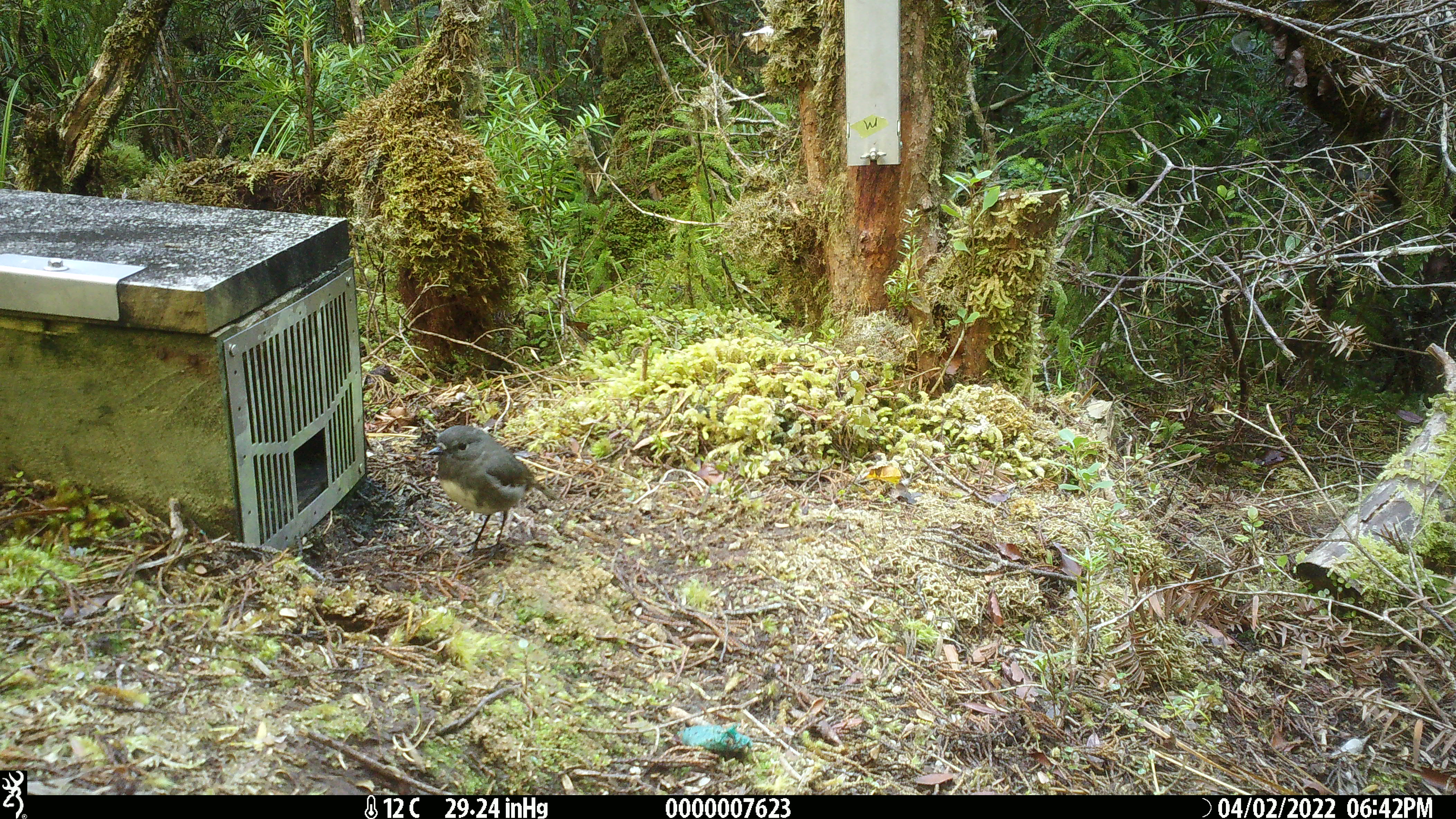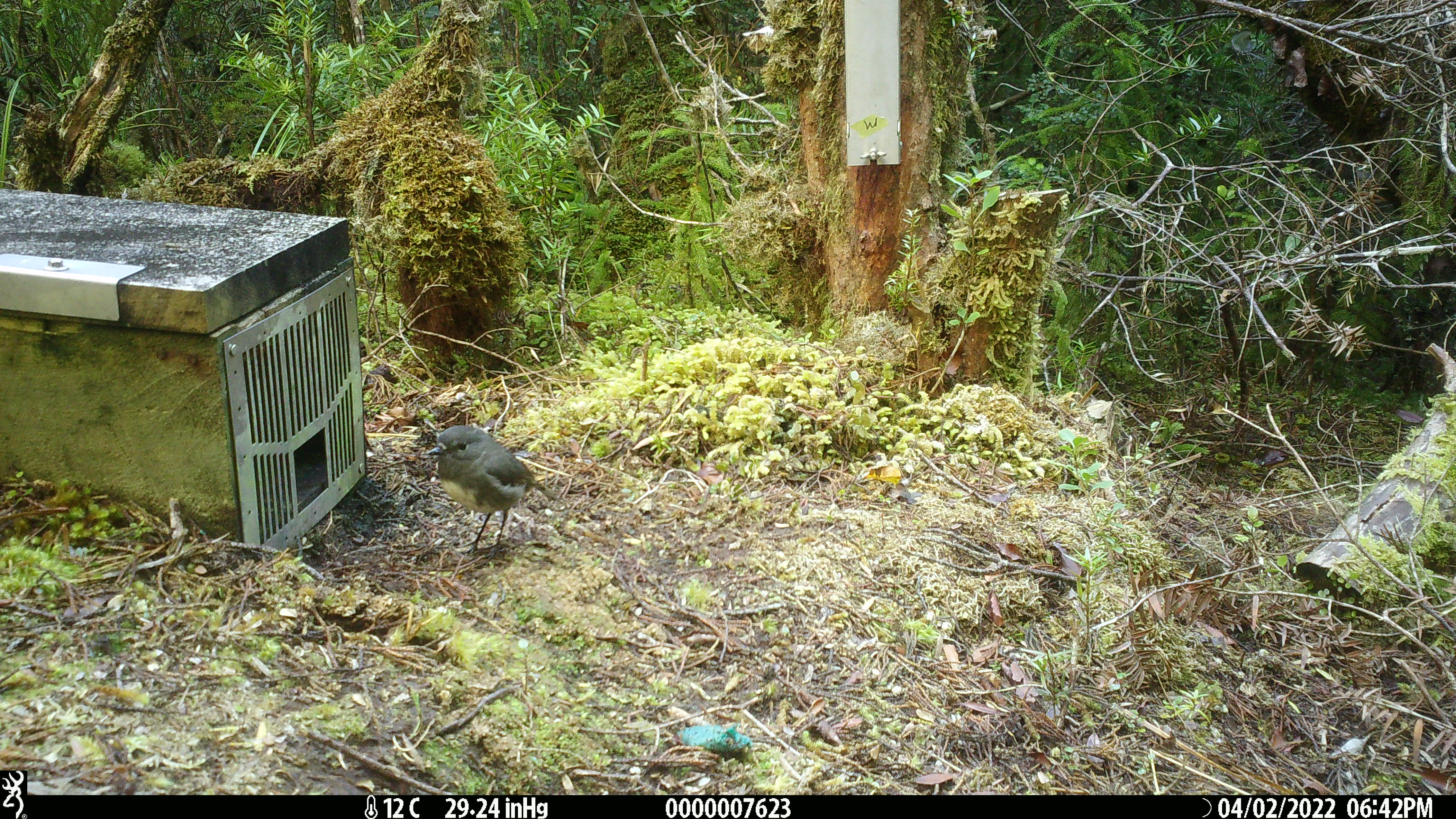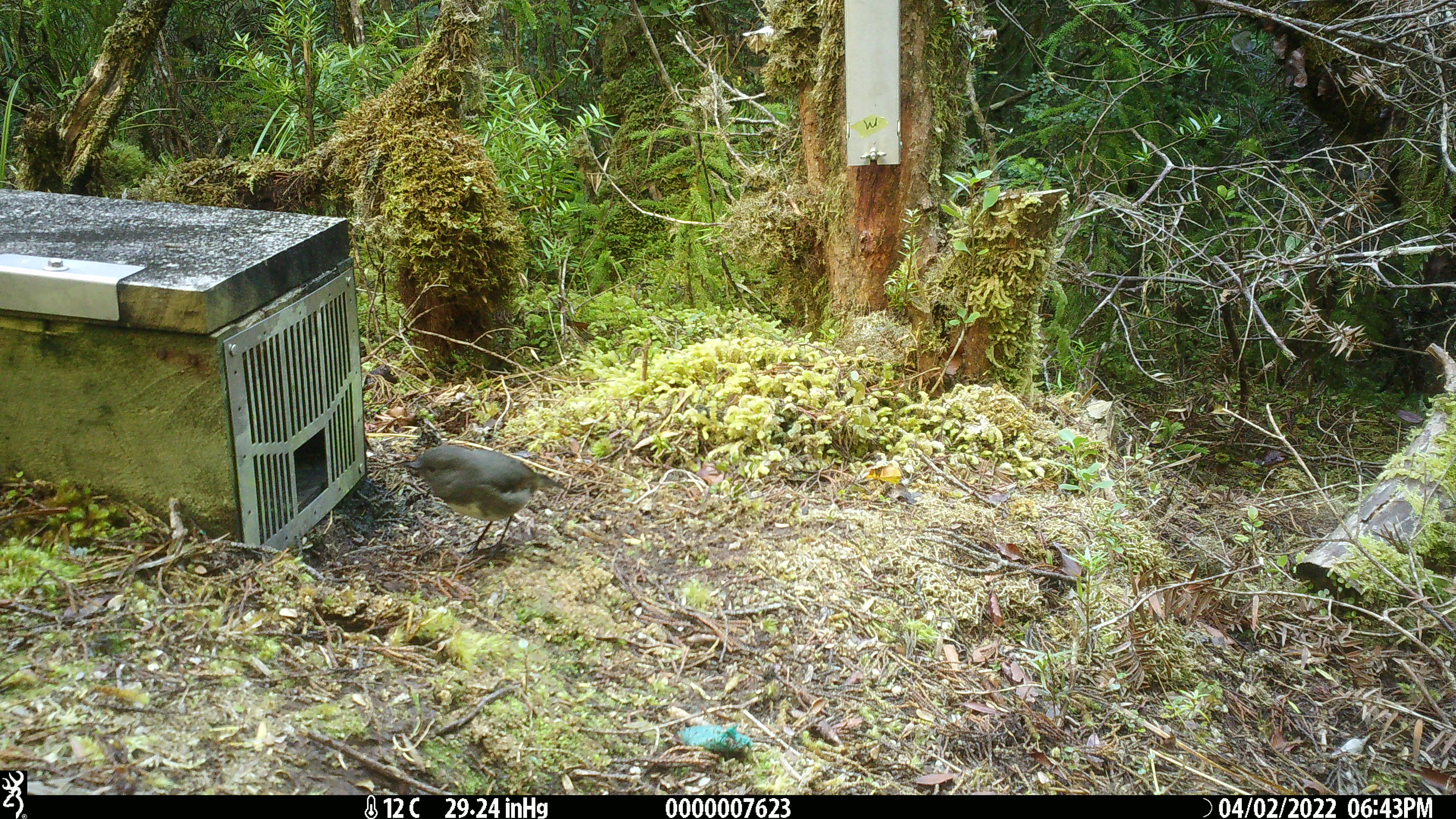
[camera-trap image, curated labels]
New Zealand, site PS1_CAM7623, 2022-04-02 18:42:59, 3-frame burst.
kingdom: Animalia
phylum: Chordata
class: Aves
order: Passeriformes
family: Petroicidae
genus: Petroica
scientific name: Petroica australis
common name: new zealand robin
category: robin